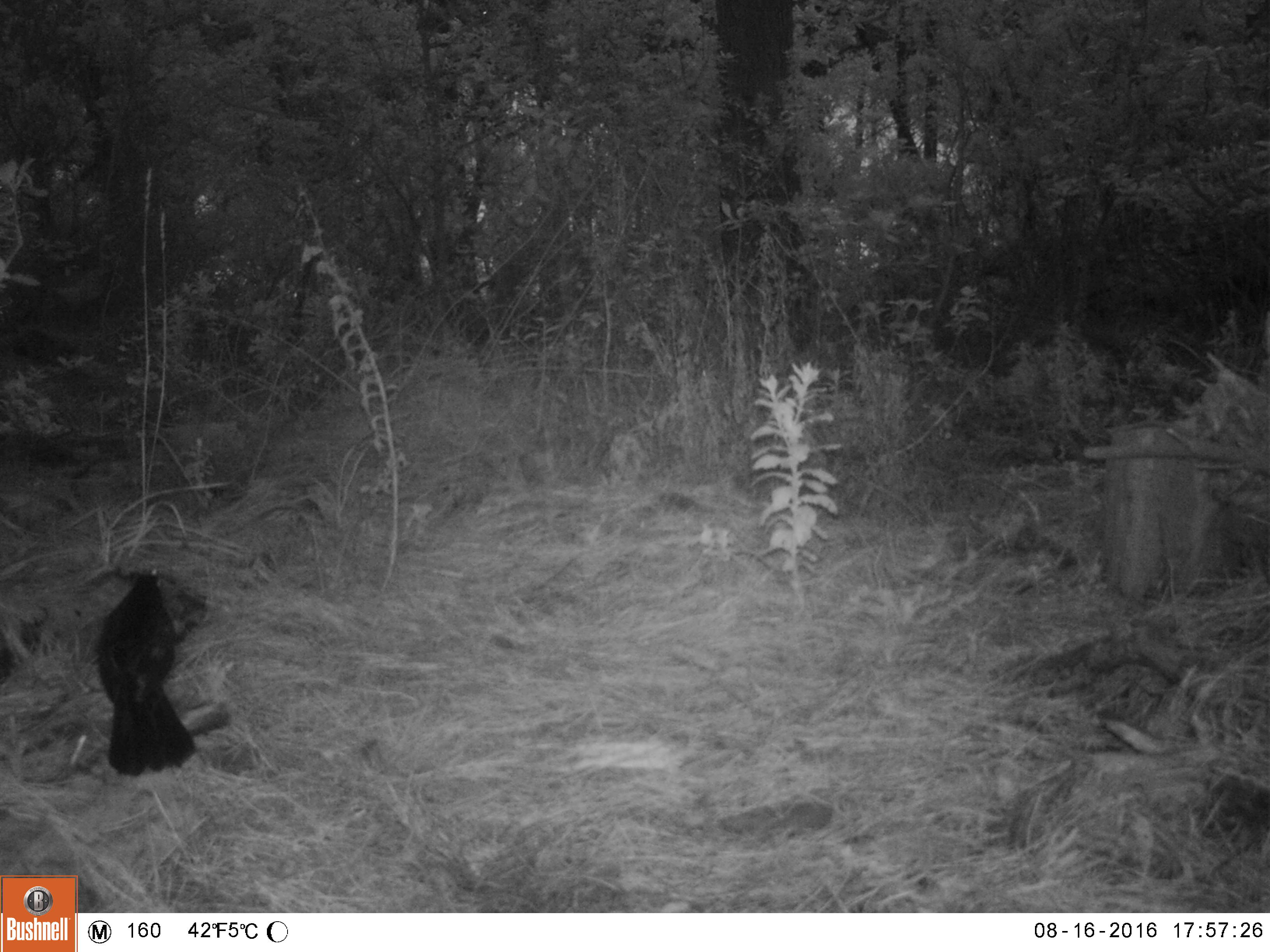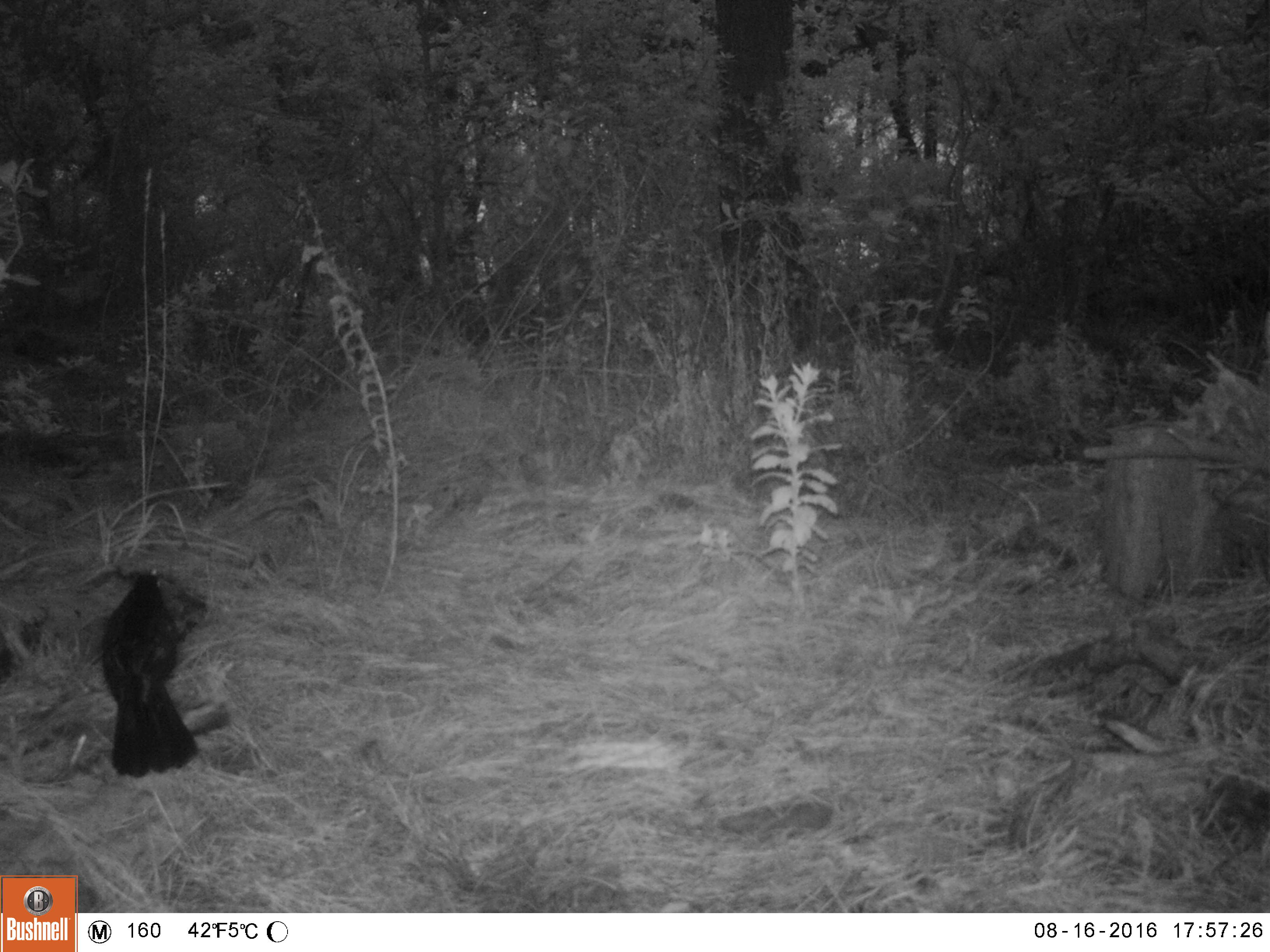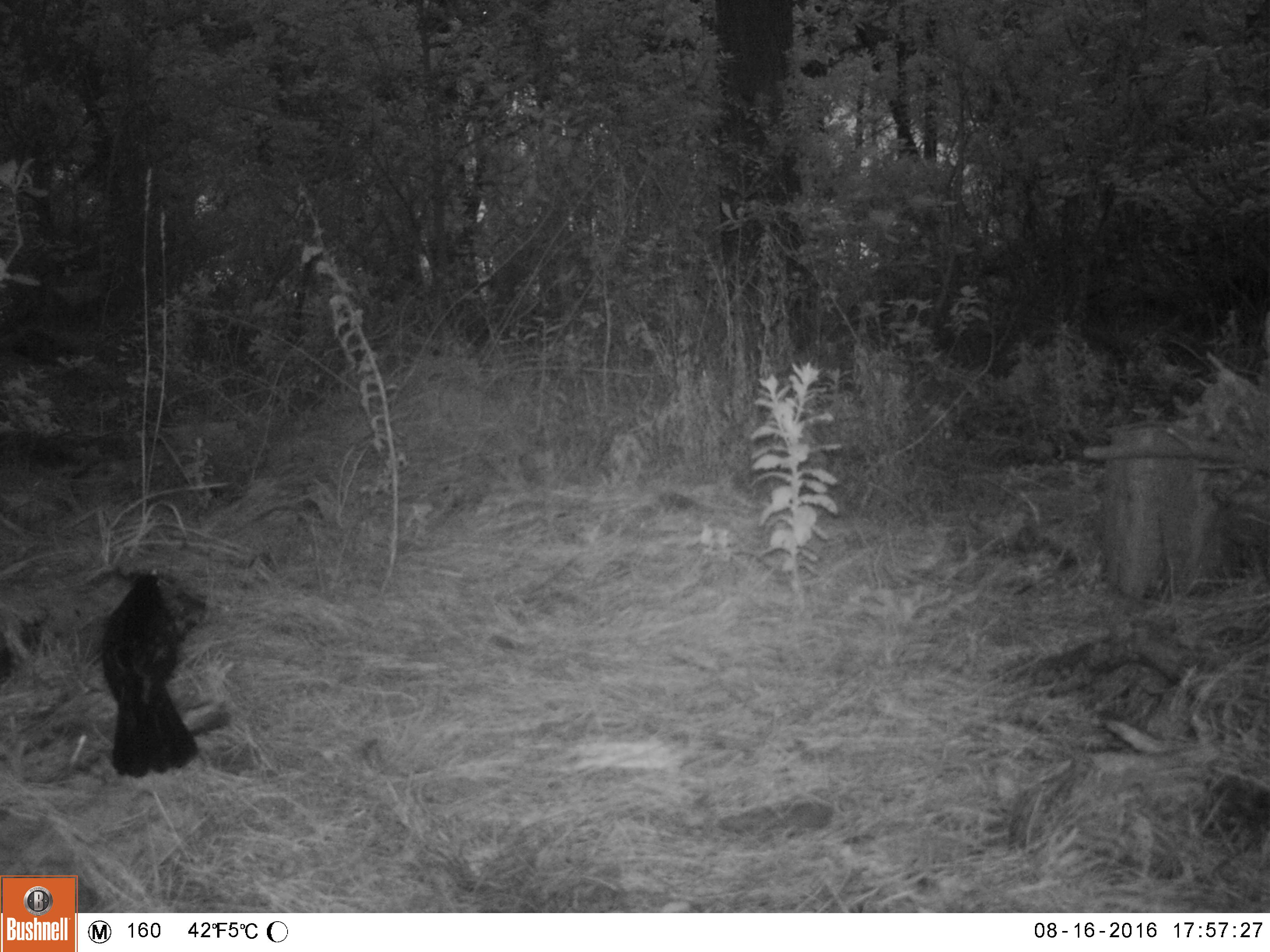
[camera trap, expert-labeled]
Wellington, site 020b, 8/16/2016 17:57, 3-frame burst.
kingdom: Animalia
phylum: Chordata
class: Aves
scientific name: Aves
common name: bird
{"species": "bird (Aves)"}